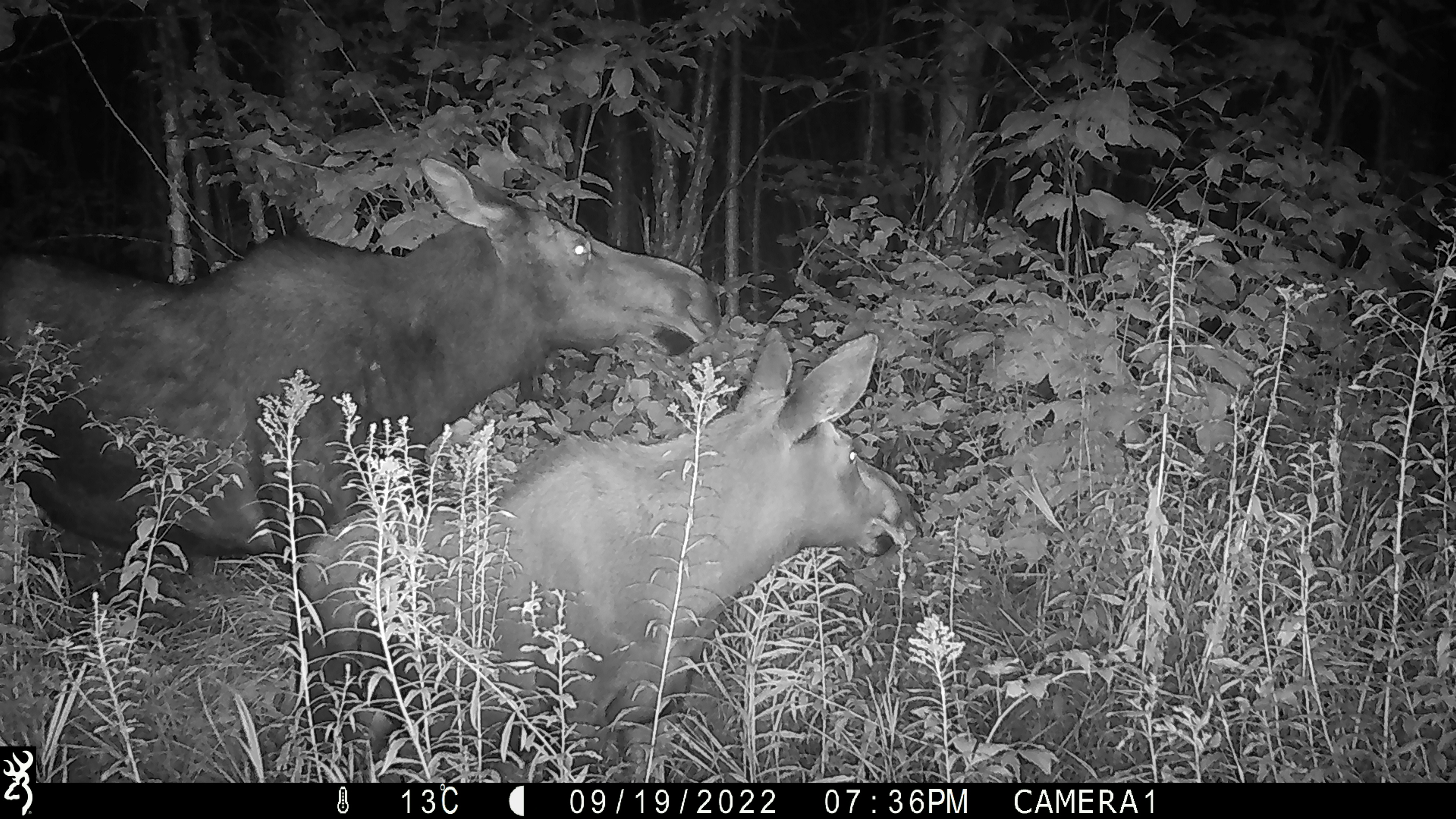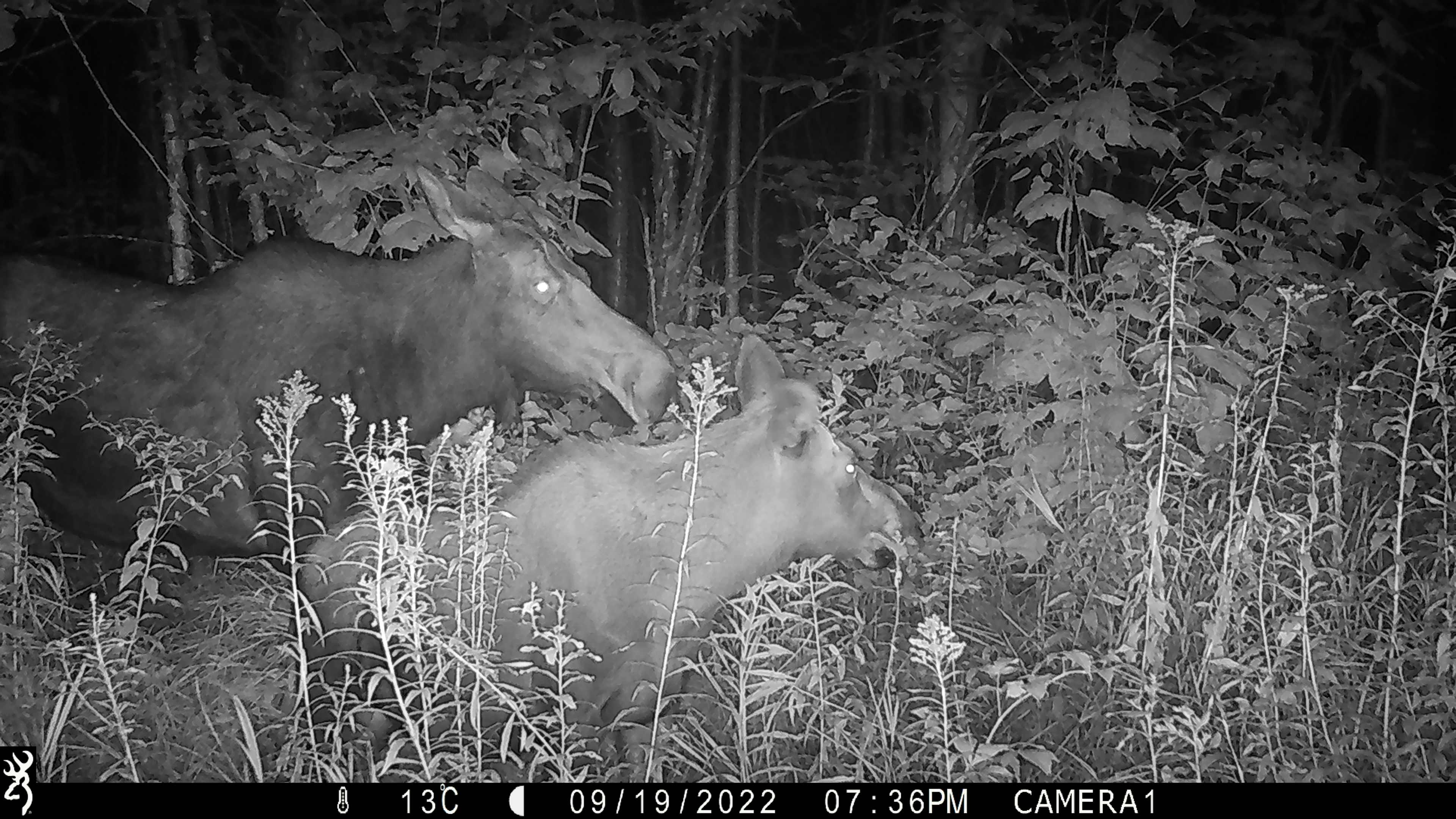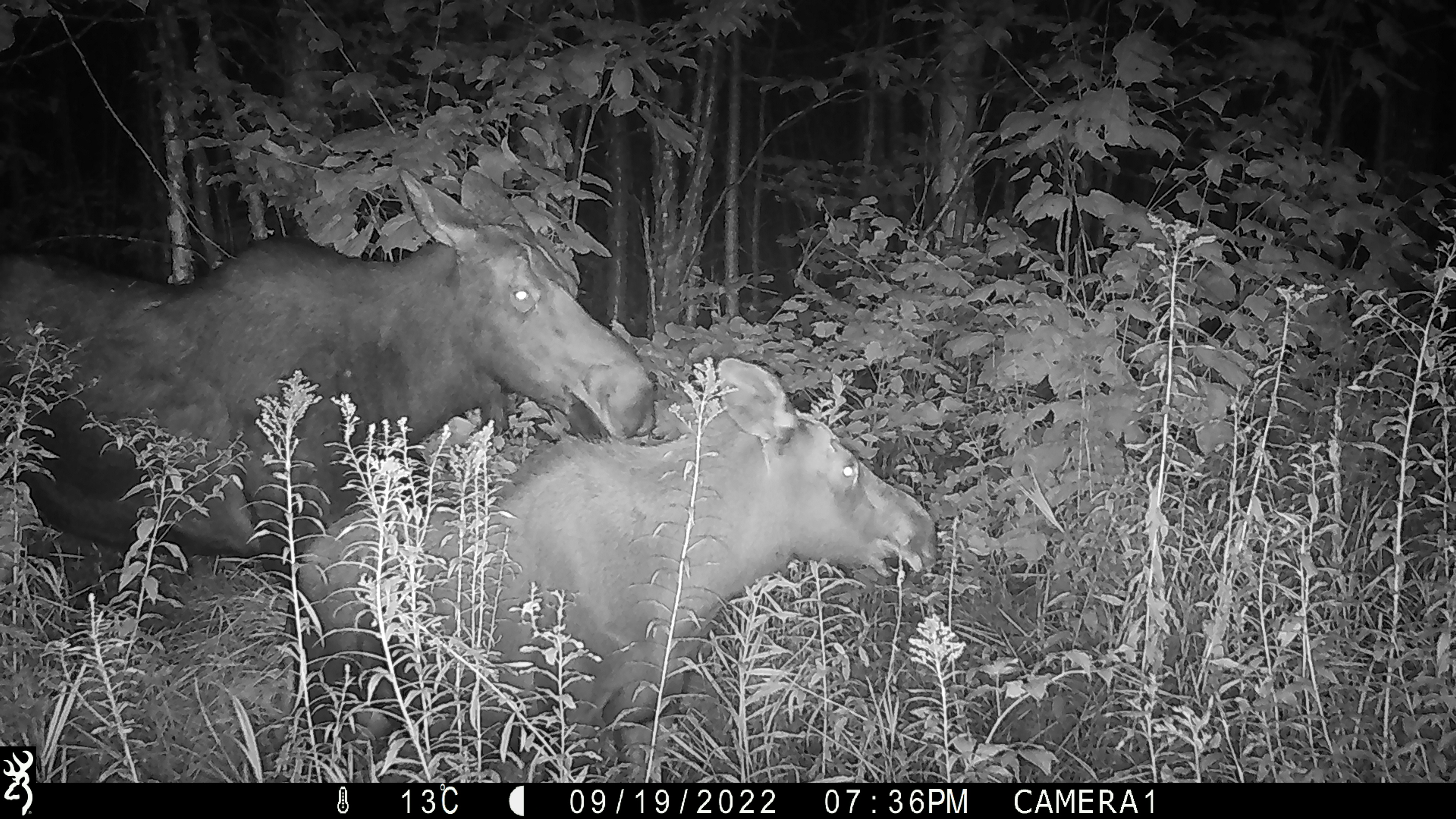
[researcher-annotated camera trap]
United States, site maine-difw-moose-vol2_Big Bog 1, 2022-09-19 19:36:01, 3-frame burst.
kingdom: Animalia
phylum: Chordata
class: Mammalia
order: Artiodactyla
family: Cervidae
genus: Alces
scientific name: Alces alces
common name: moose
Moose (Alces alces).